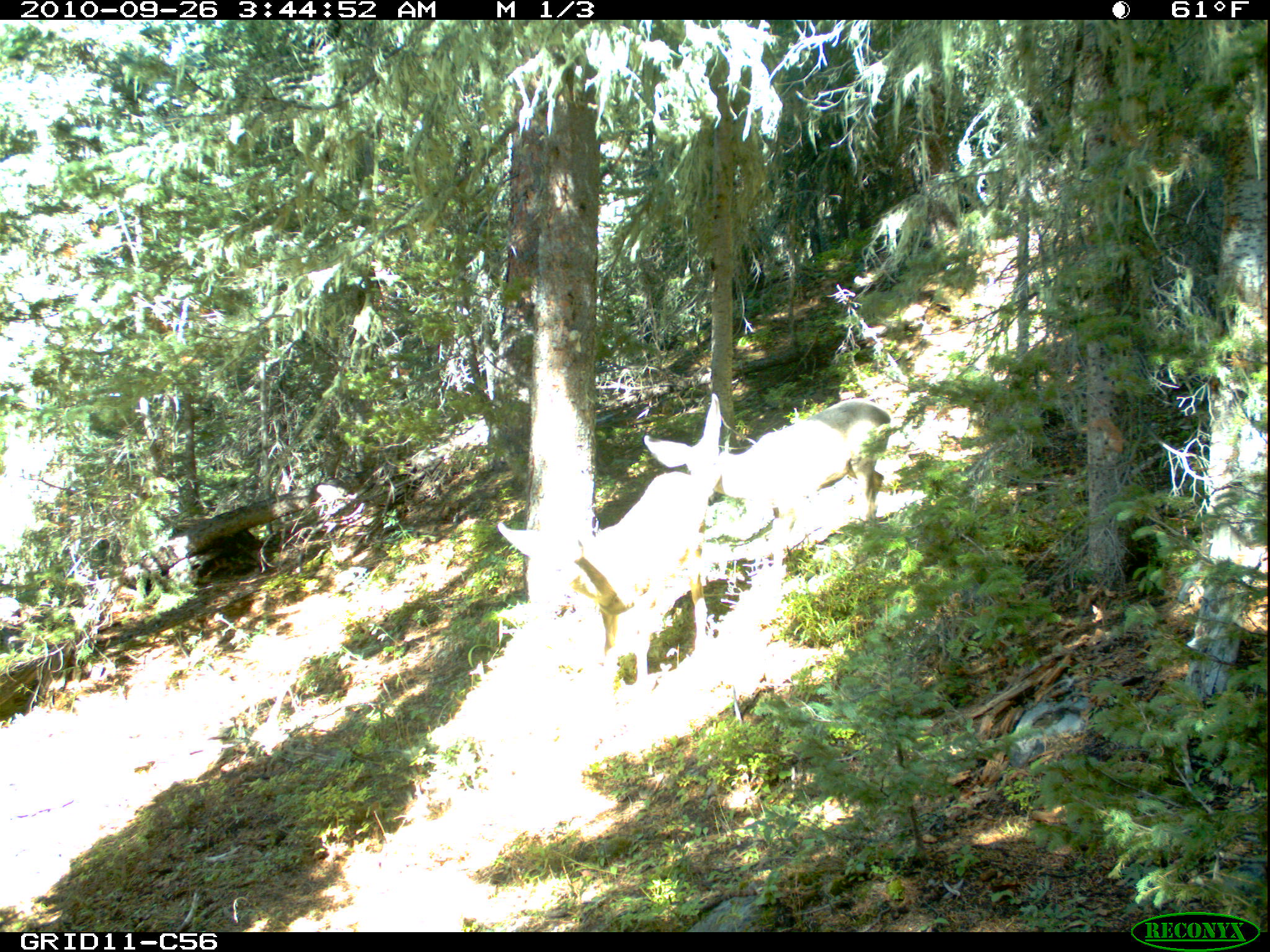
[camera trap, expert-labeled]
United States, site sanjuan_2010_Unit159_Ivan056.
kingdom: Animalia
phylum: Chordata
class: Mammalia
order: Artiodactyla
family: Cervidae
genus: Odocoileus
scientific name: Odocoileus hemionus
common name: mule deer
Odocoileus hemionus (mule deer).